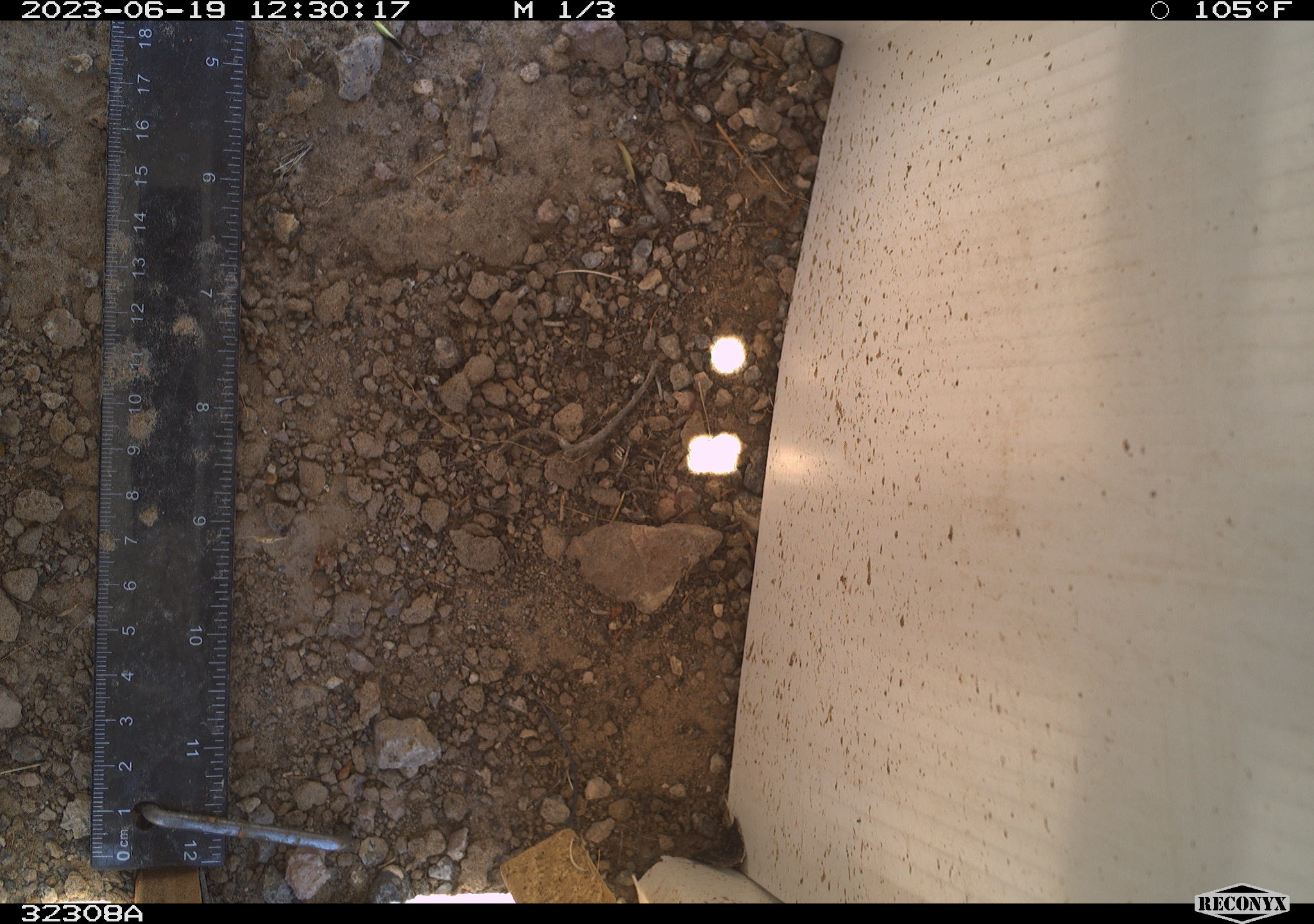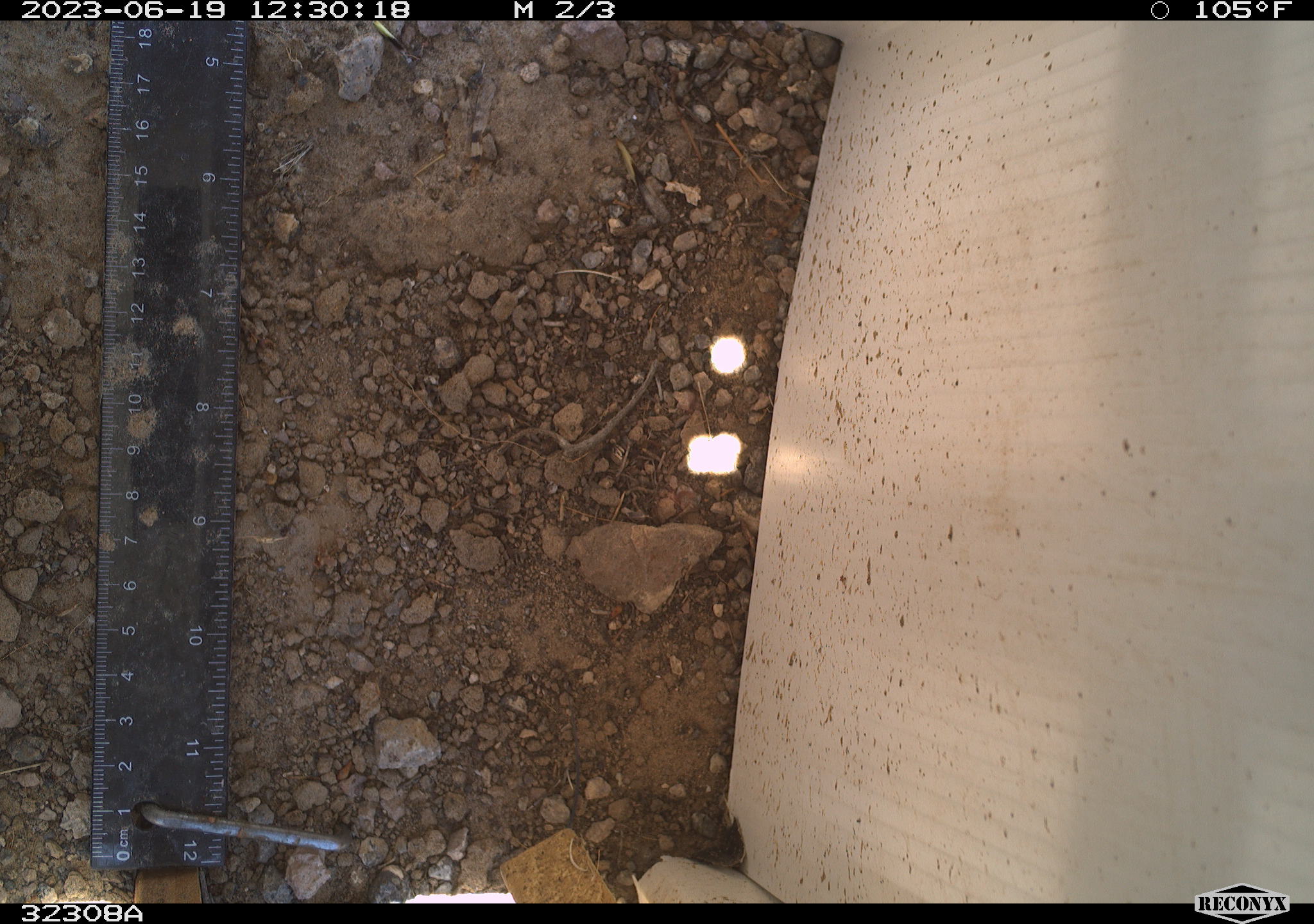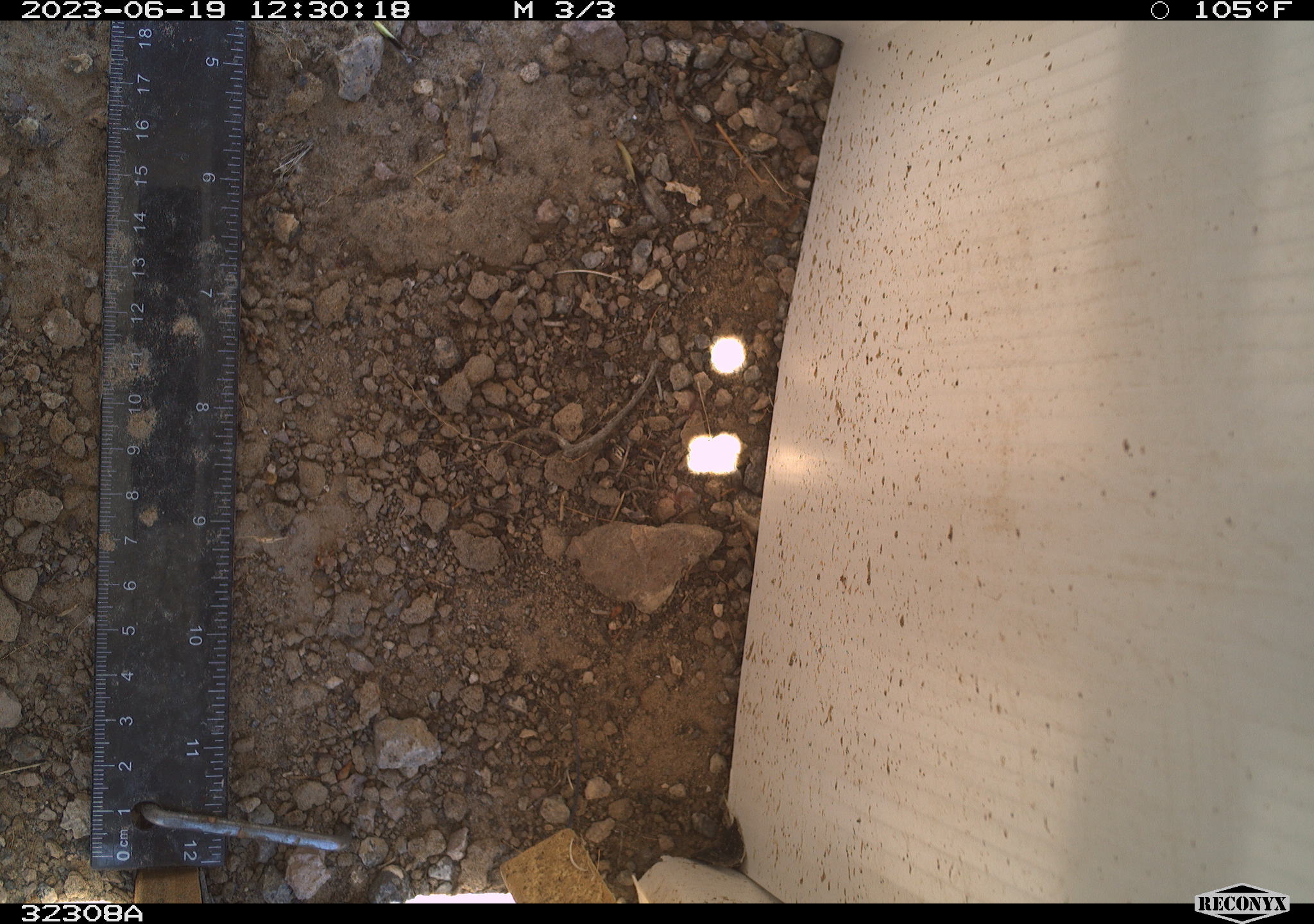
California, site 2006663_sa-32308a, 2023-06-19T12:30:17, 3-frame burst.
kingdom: Animalia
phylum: Chordata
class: Reptilia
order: Squamata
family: Teiidae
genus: Aspidoscelis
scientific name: Aspidoscelis tigris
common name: western whiptail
Western whiptail (Aspidoscelis tigris).